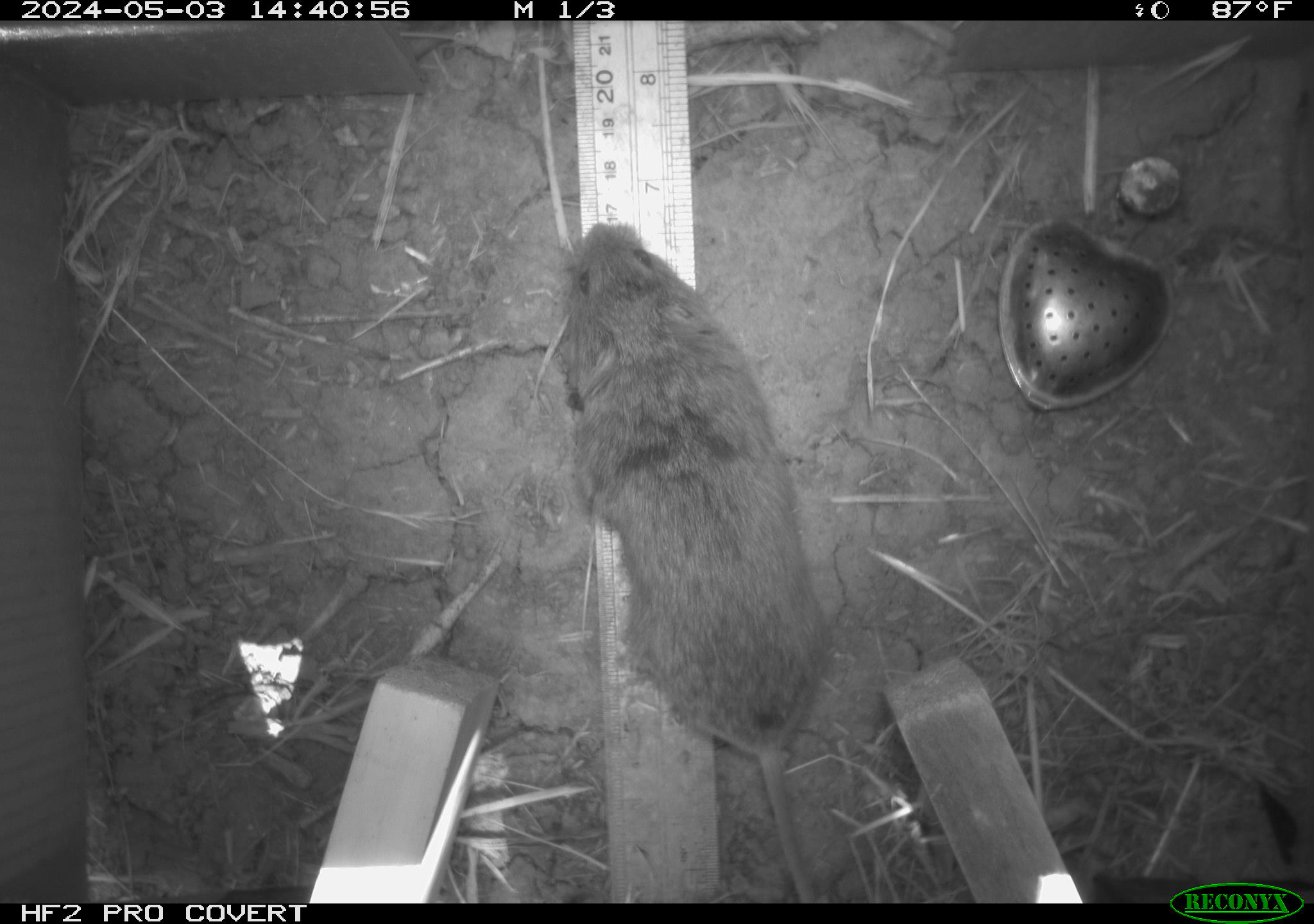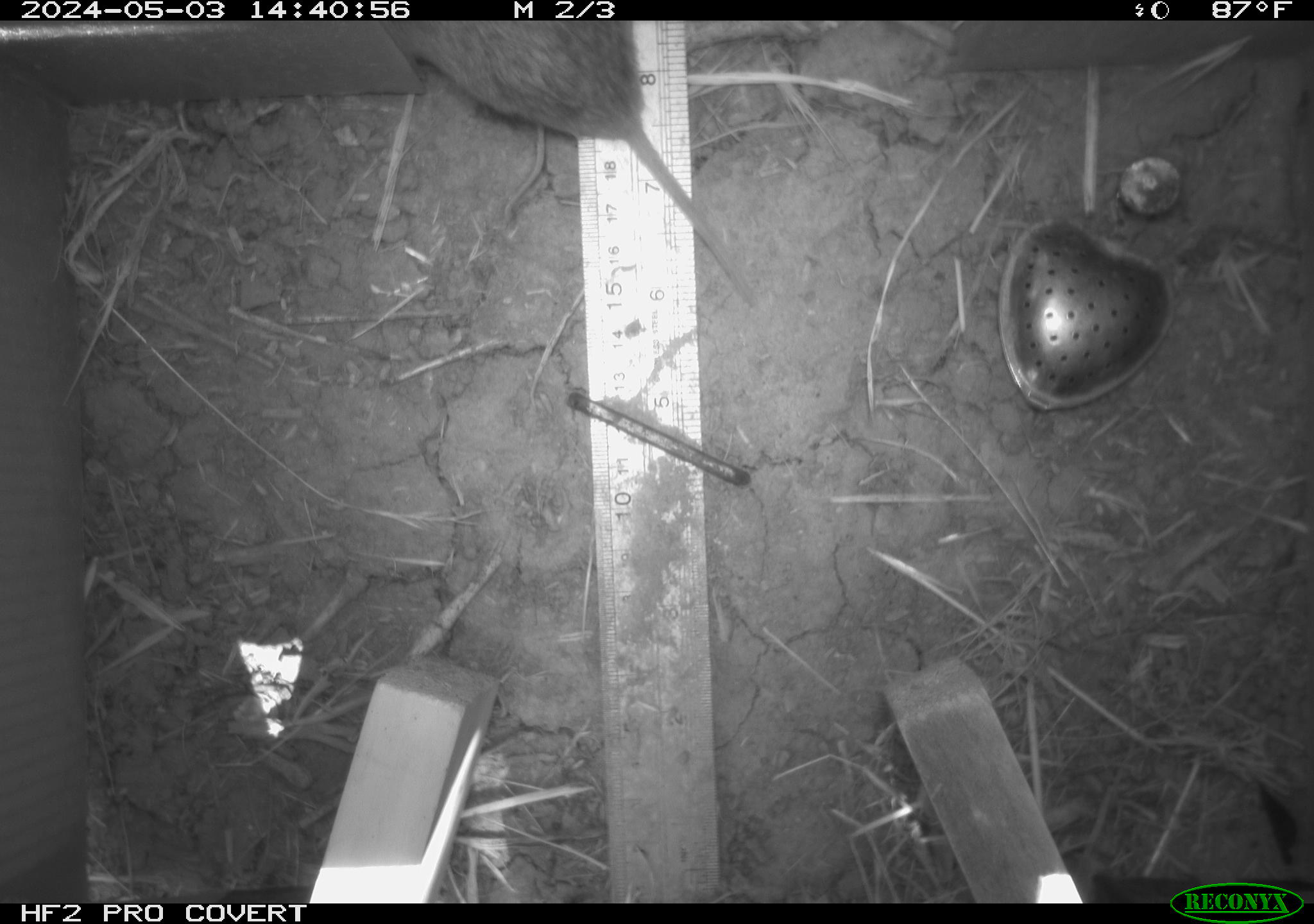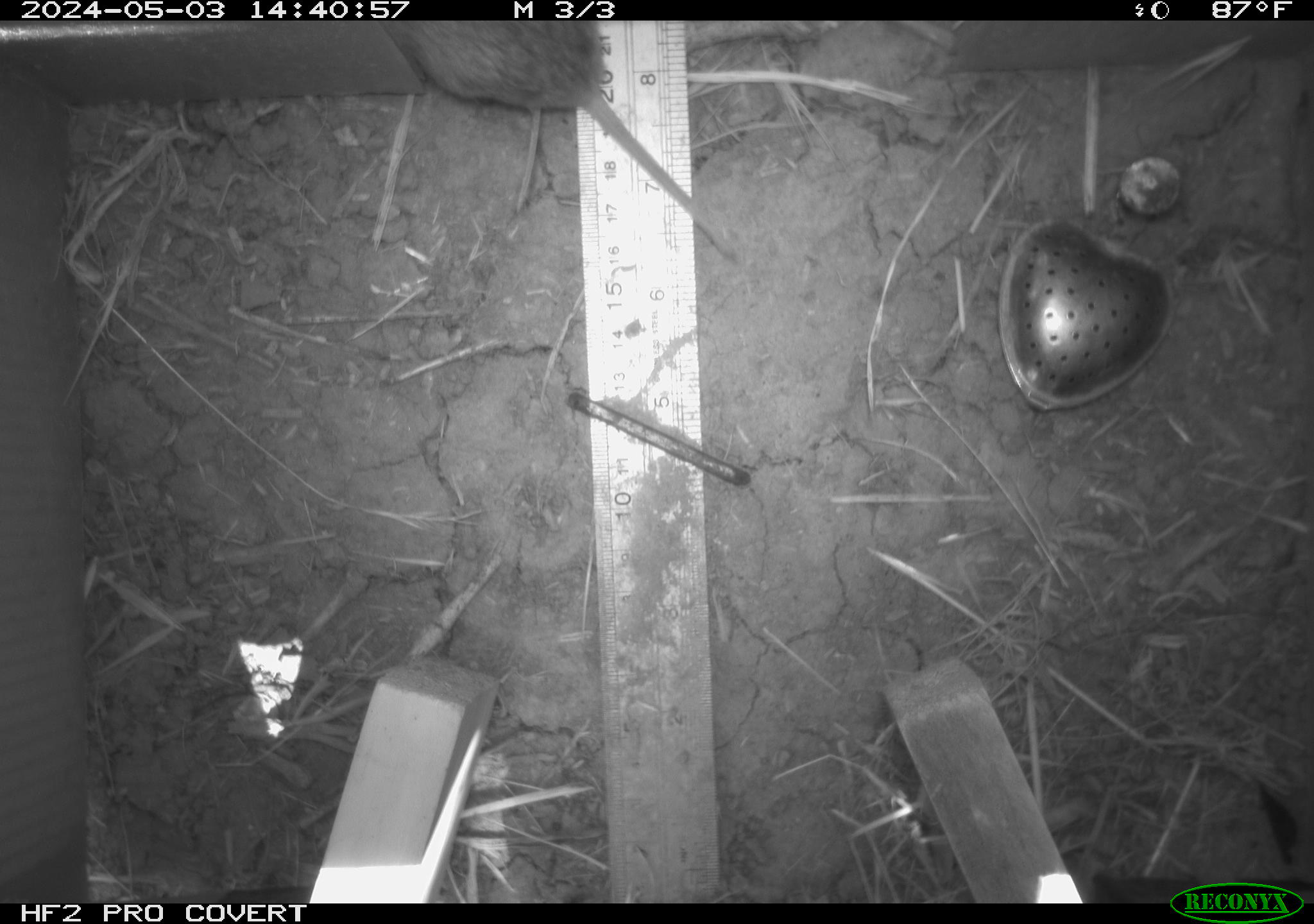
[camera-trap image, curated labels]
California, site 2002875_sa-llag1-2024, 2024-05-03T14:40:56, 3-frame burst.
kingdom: Animalia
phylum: Chordata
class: Mammalia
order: Rodentia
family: Cricetidae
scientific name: Arvicolinae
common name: voles, lemmings, and muskrats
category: arvicolinae subfamily